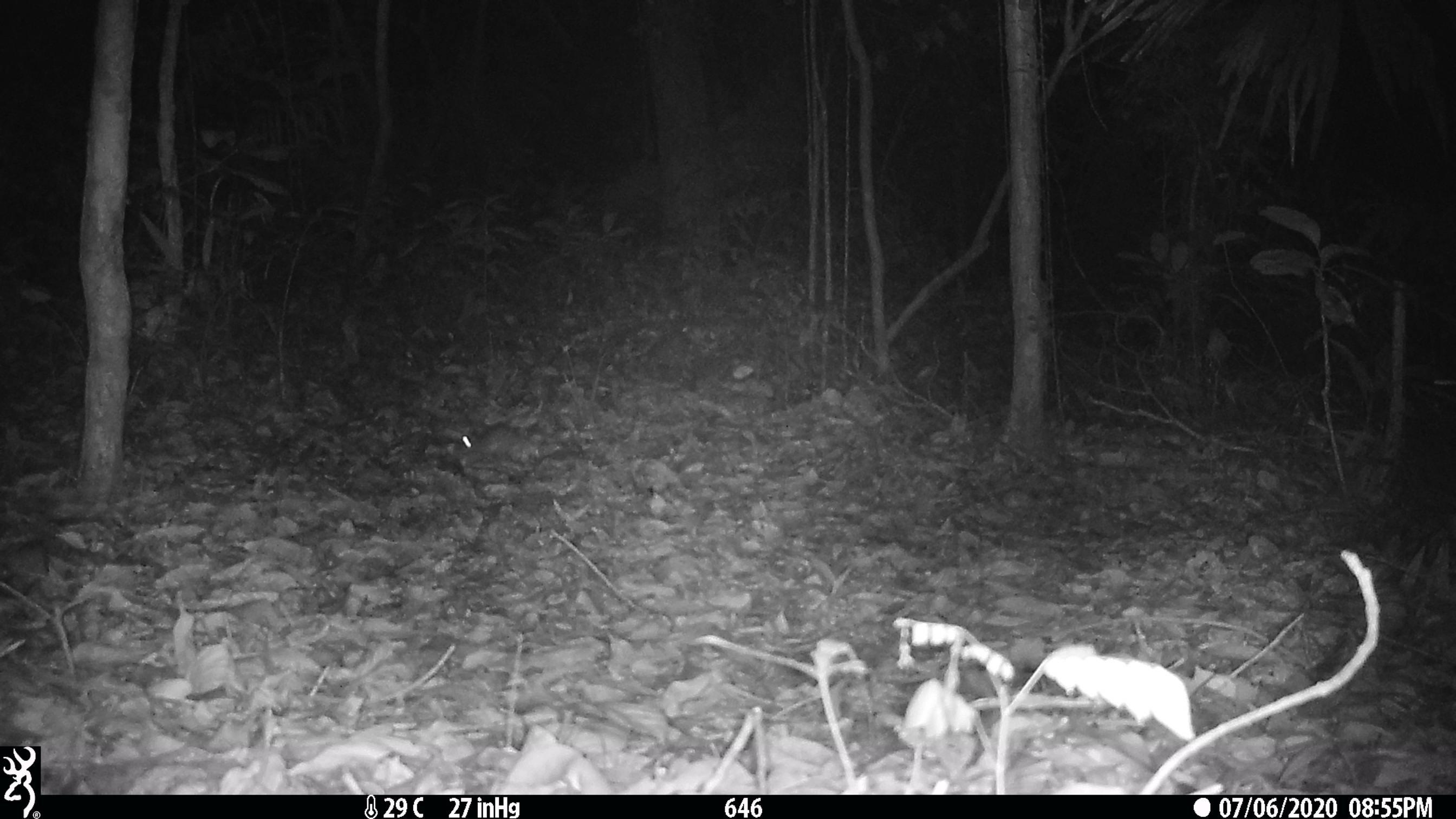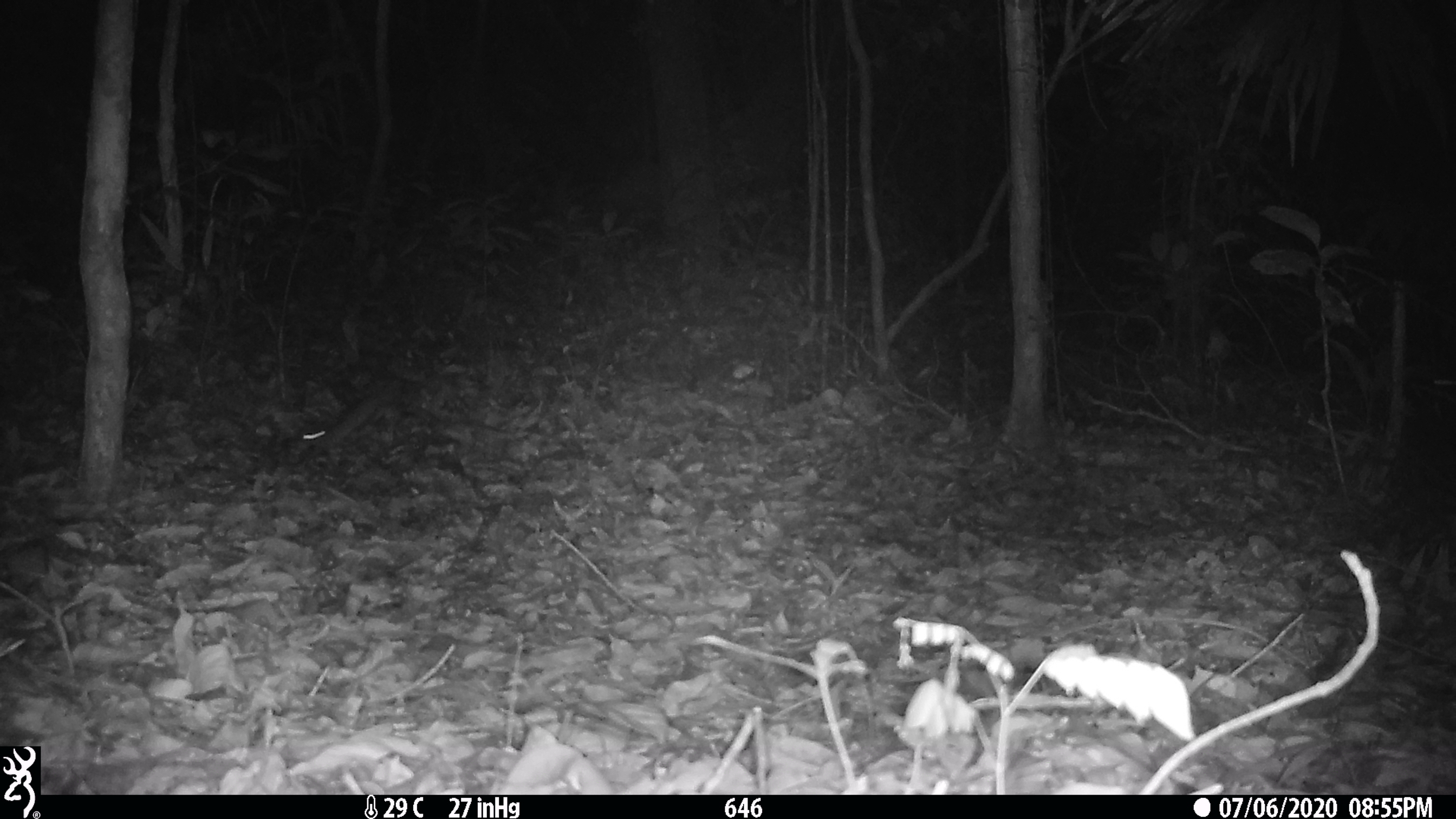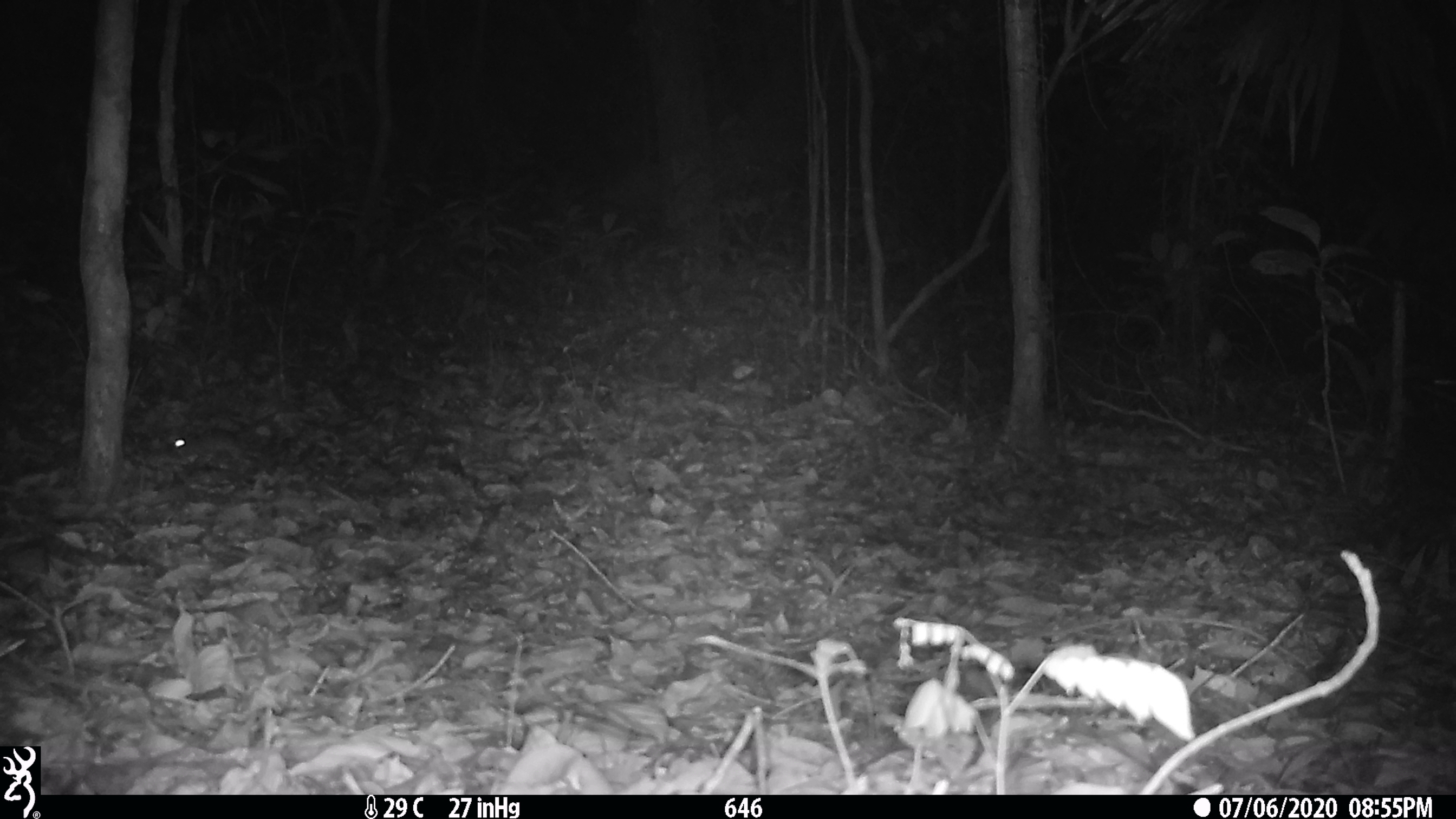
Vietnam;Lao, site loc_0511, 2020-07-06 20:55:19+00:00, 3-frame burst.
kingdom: Animalia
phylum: Chordata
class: Mammalia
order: Rodentia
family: Muridae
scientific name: Muridae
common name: old-world mice and rats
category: unidentified murid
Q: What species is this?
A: Unidentified murid (old-world mice and rats) (Muridae).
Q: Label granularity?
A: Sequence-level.